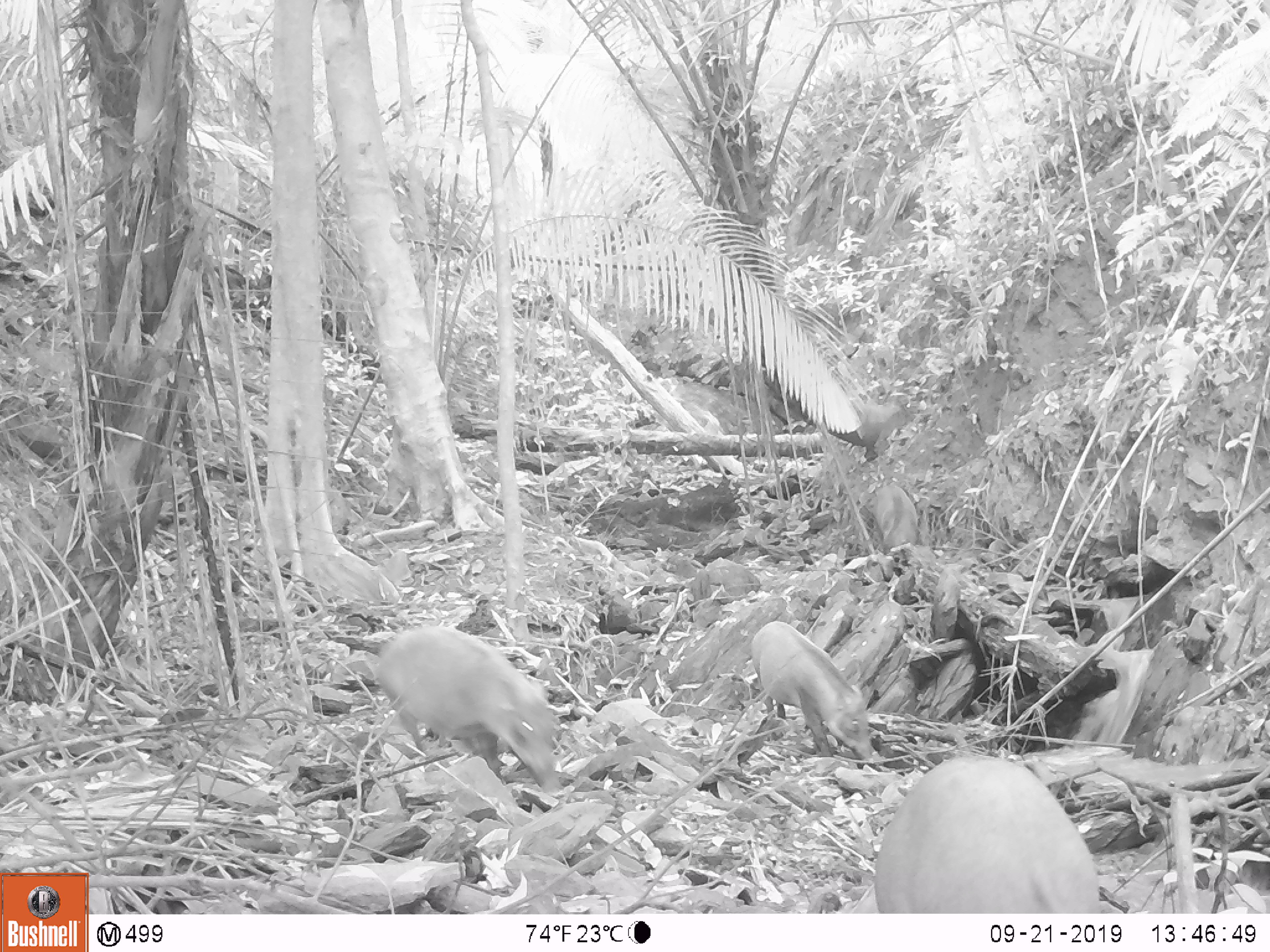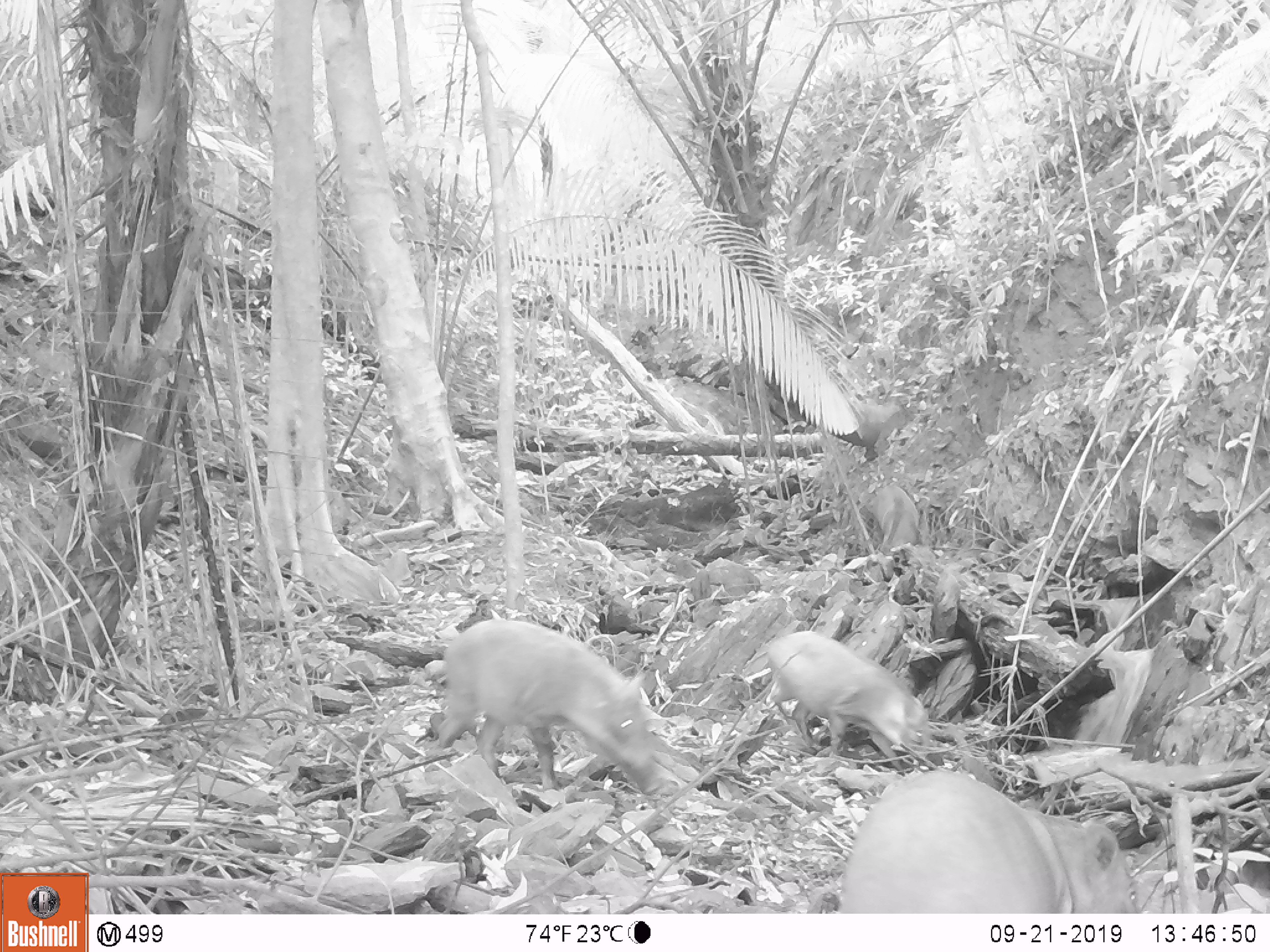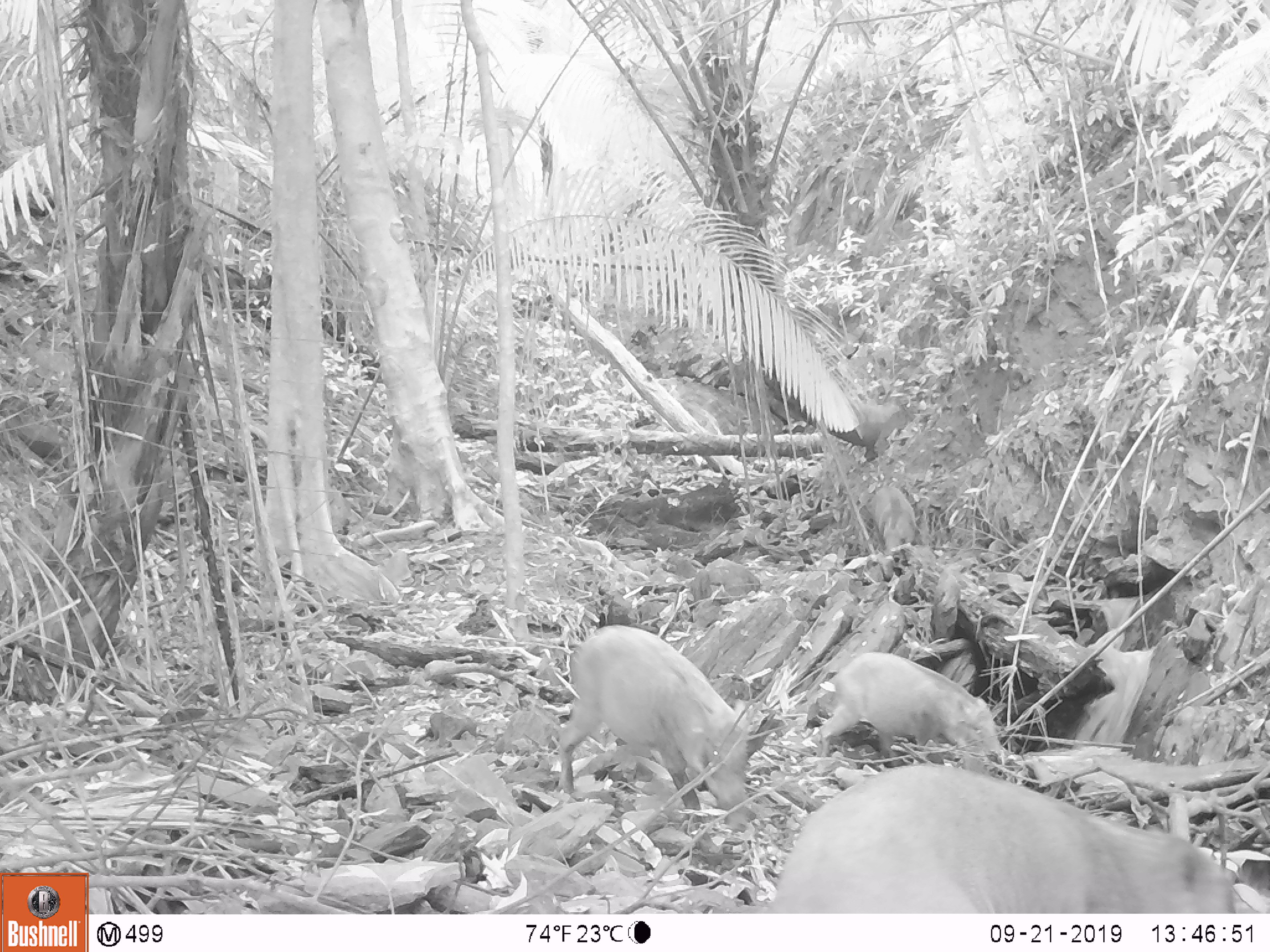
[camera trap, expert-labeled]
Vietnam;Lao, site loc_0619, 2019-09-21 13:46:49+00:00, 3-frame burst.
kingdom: Animalia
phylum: Chordata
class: Mammalia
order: Artiodactyla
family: Suidae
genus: Sus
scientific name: Sus scrofa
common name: eurasian wild pig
Eurasian wild pig (Sus scrofa). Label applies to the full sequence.